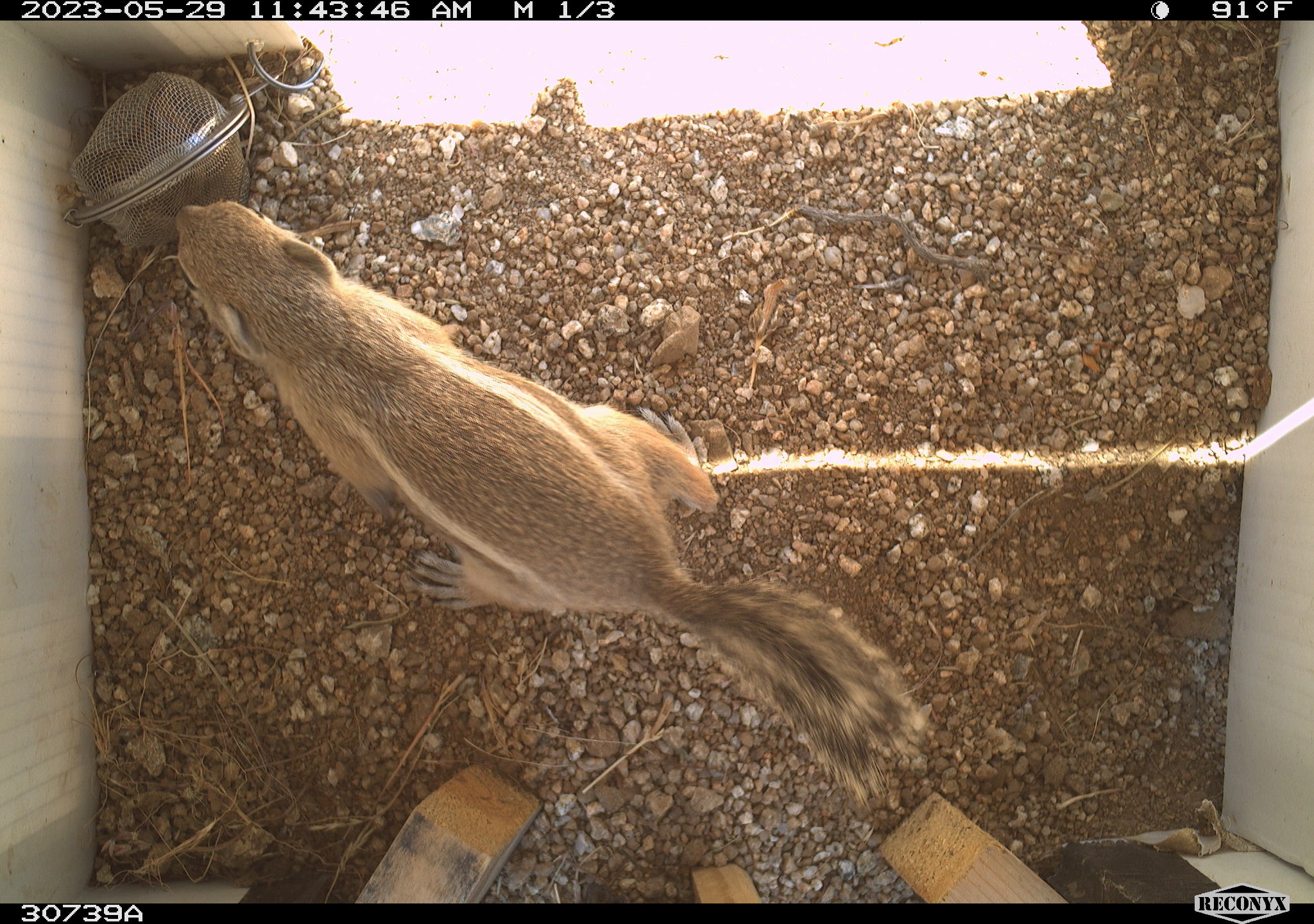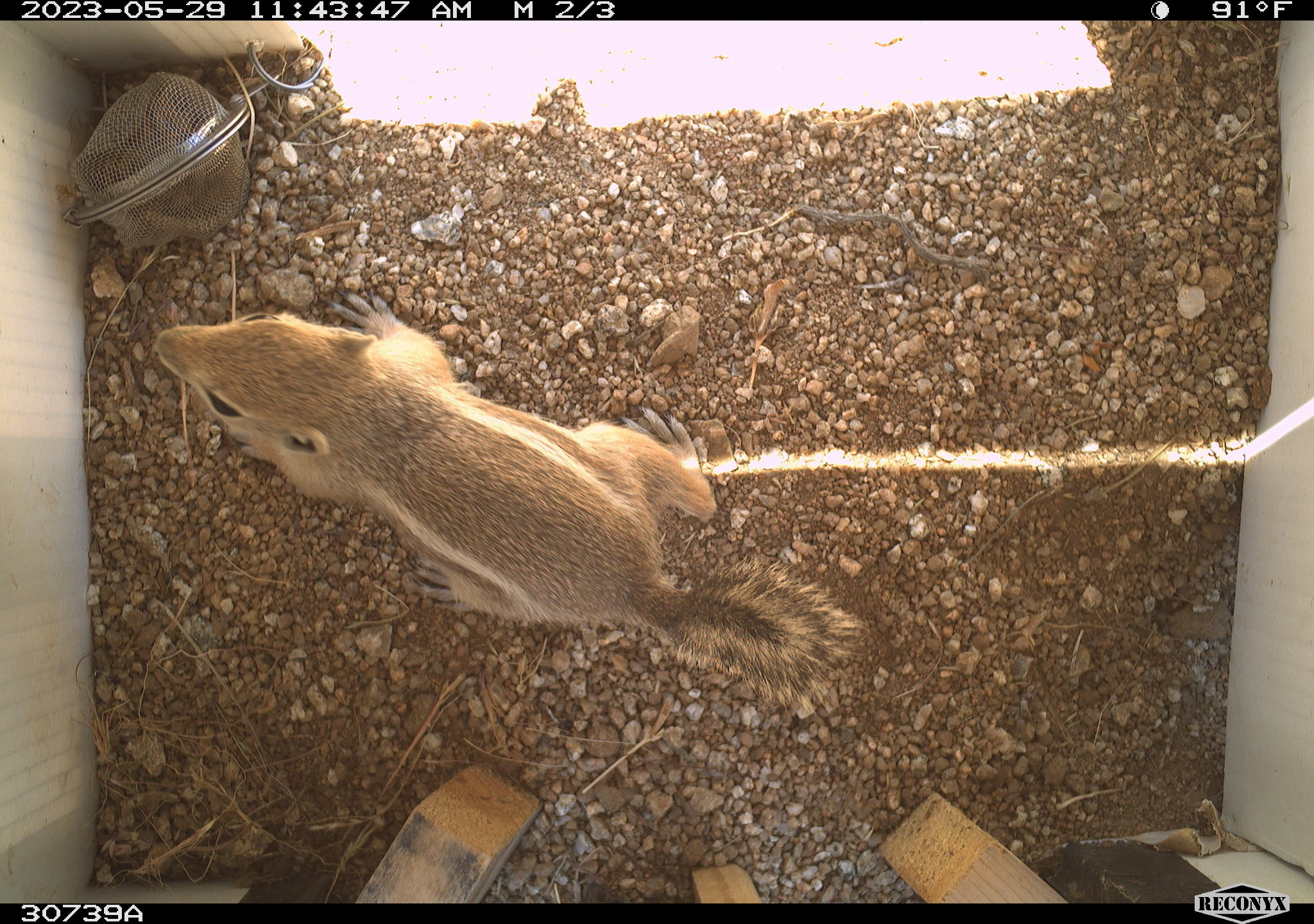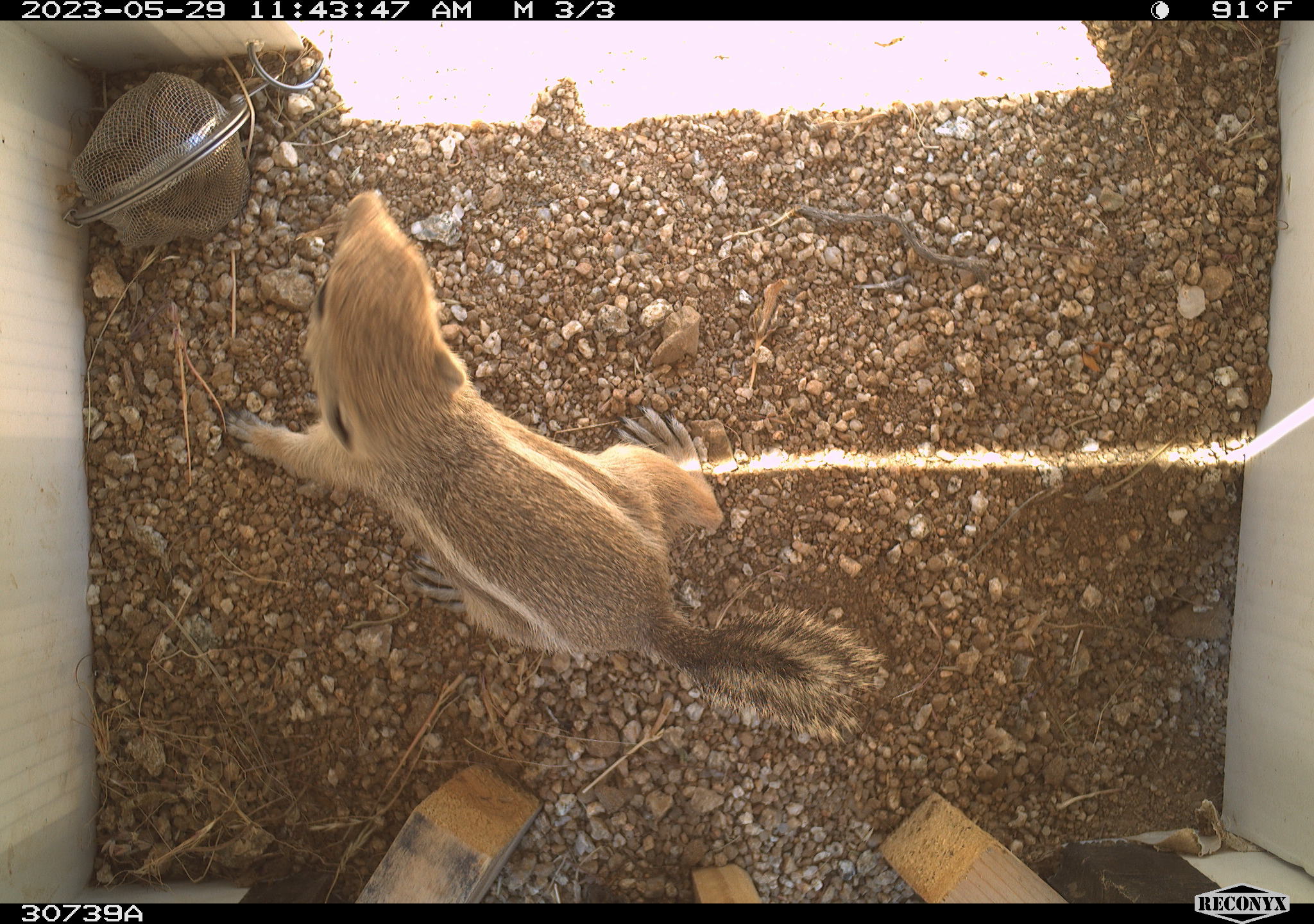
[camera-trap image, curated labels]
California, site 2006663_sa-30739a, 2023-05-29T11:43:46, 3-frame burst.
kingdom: Animalia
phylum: Chordata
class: Mammalia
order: Rodentia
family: Sciuridae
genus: Ammospermophilus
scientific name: Ammospermophilus leucurus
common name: white-tailed antelope squirrel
White-tailed antelope squirrel (Ammospermophilus leucurus).